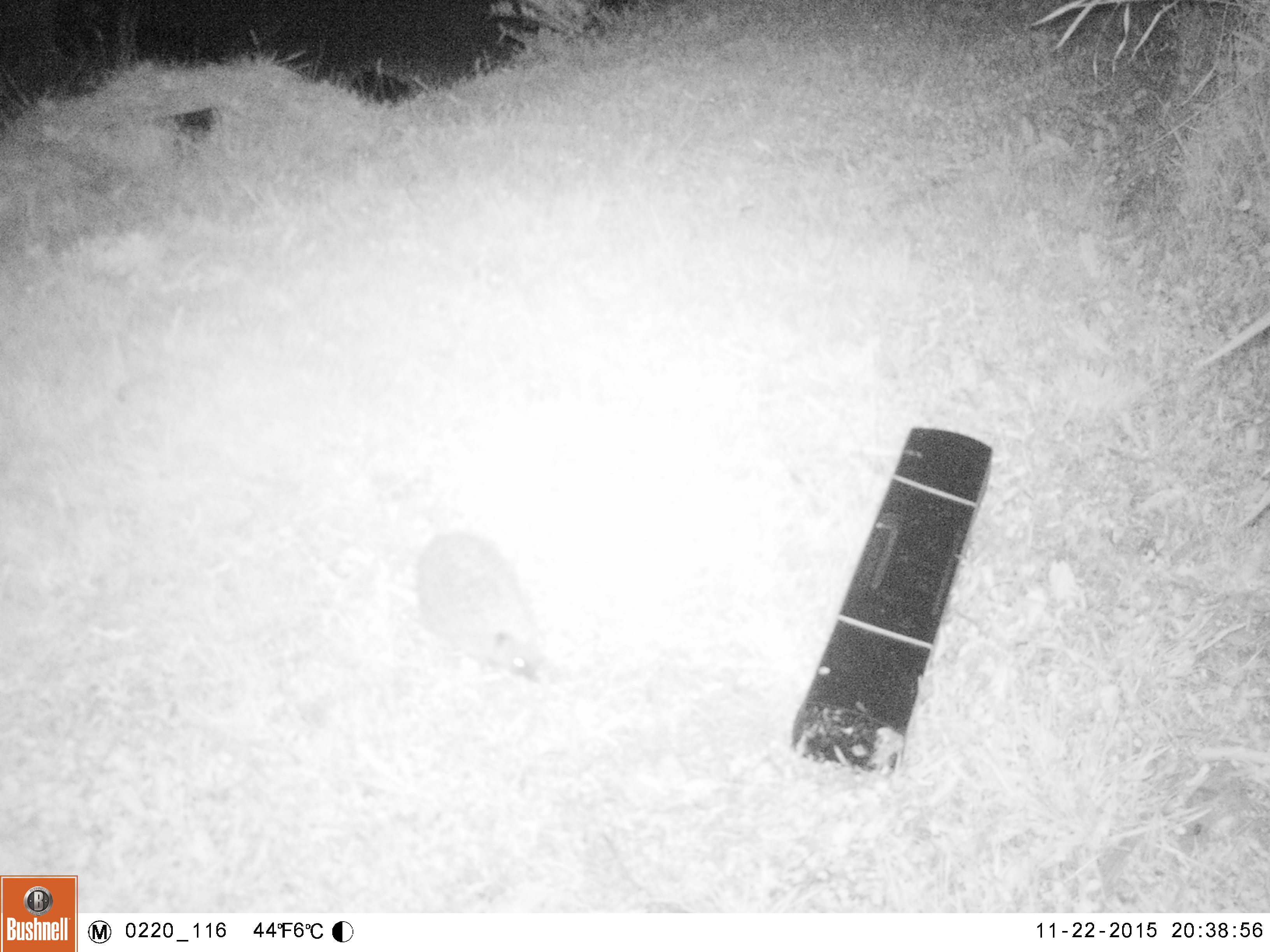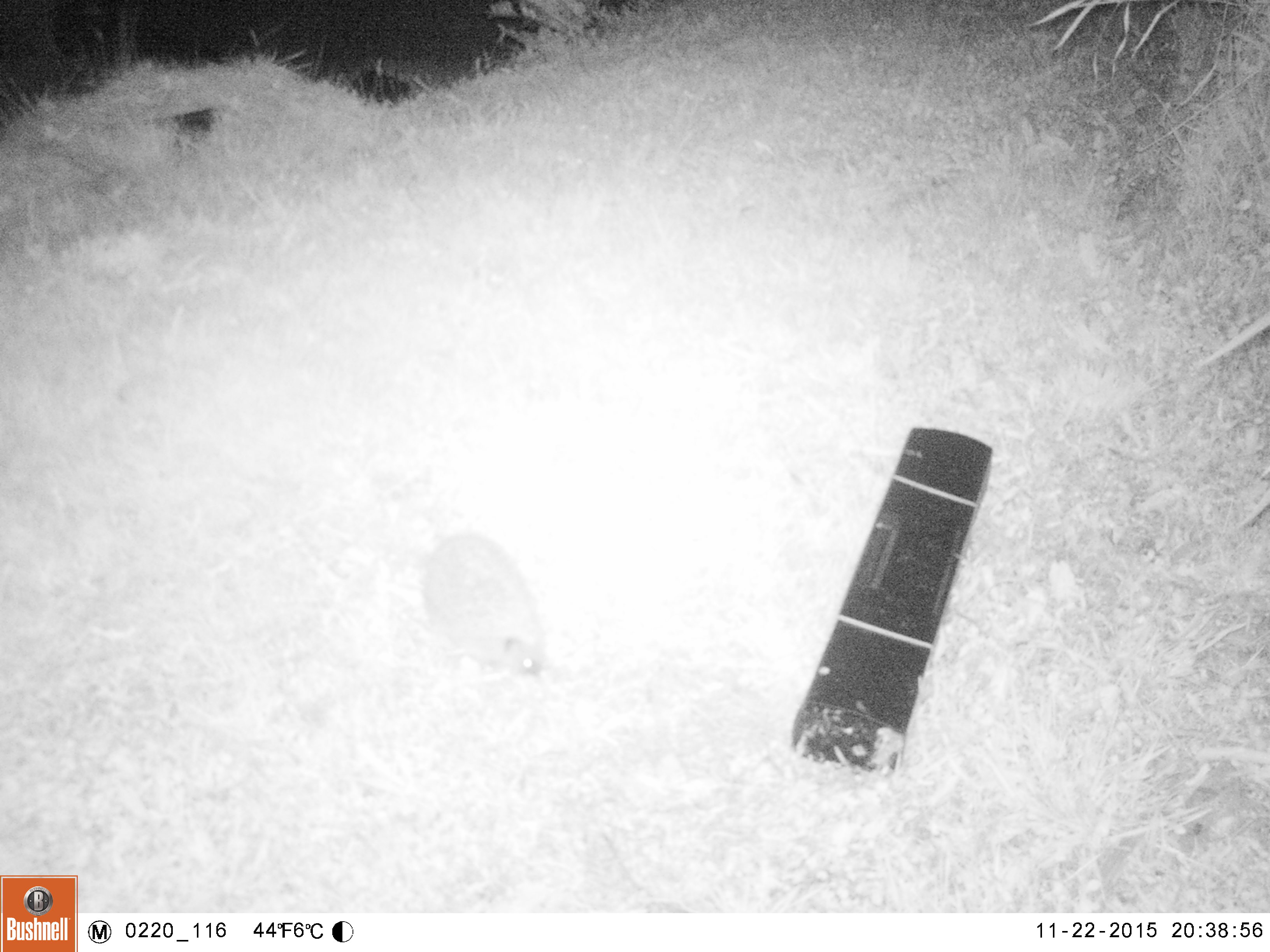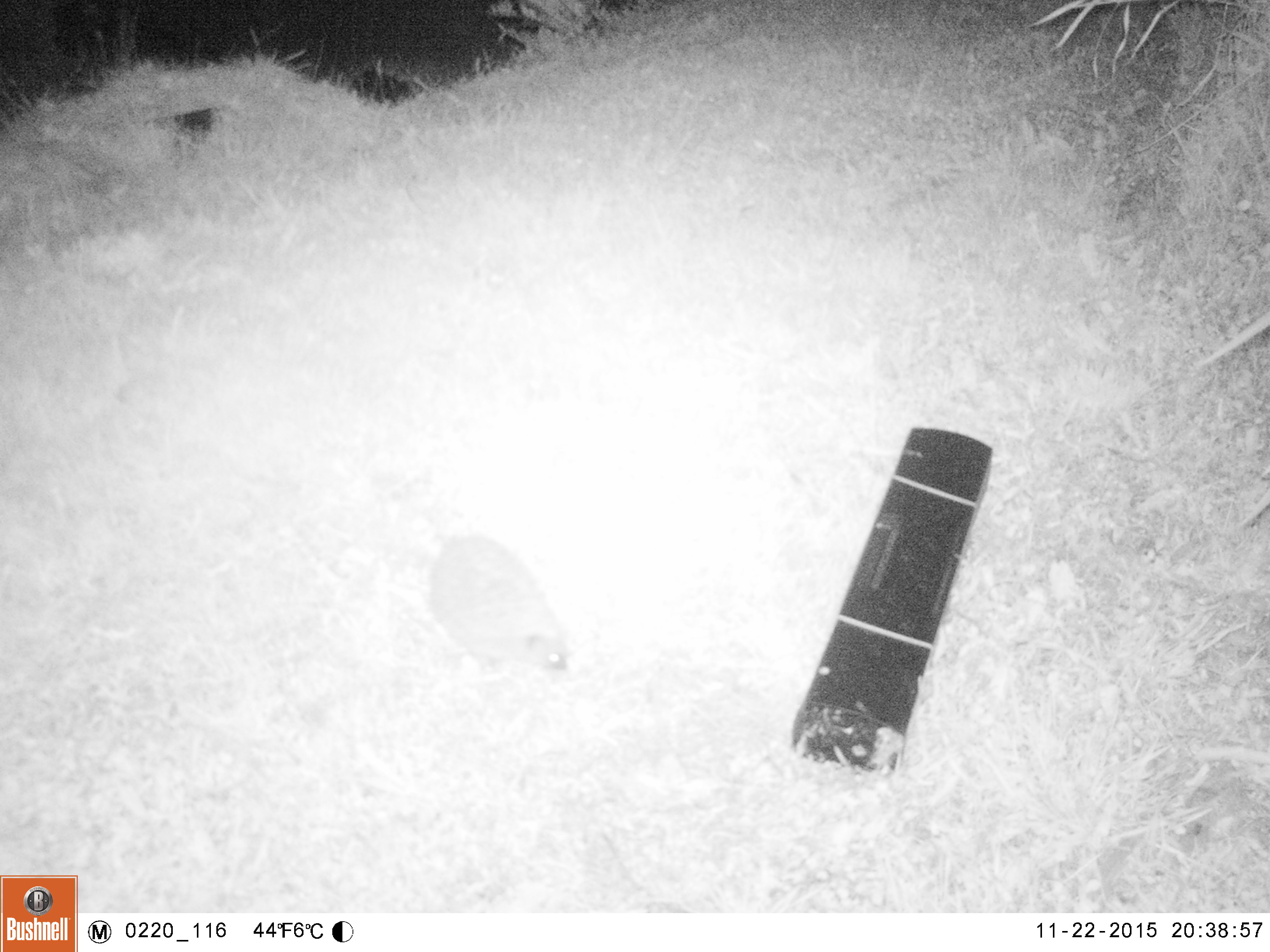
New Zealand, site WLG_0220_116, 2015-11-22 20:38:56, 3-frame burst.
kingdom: Animalia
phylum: Chordata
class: Mammalia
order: Eulipotyphla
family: Erinaceidae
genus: Erinaceus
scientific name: Erinaceus europaeus europaeus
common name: european hedgehog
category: hedgehog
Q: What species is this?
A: Hedgehog (european hedgehog) (Erinaceus europaeus europaeus).